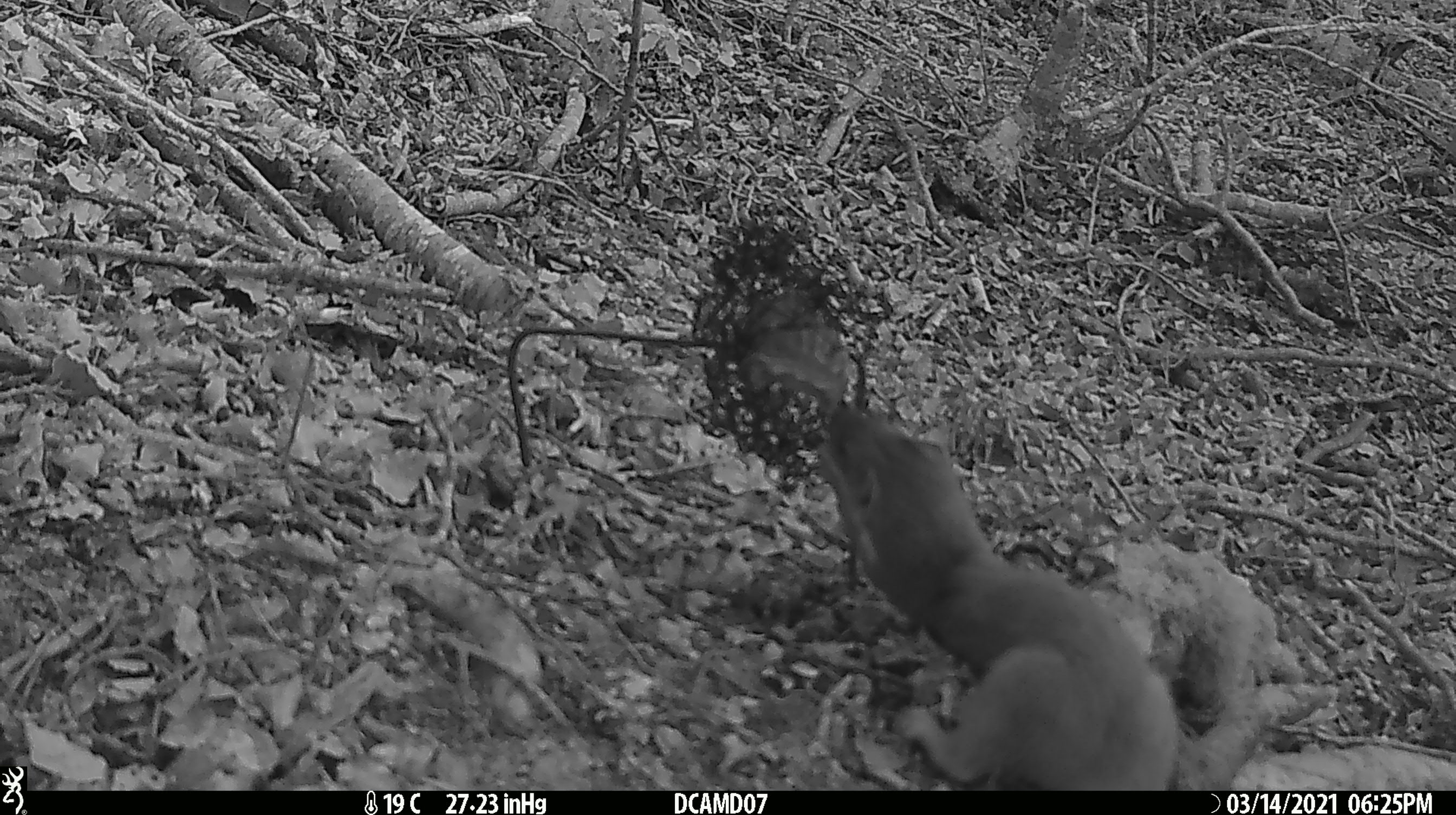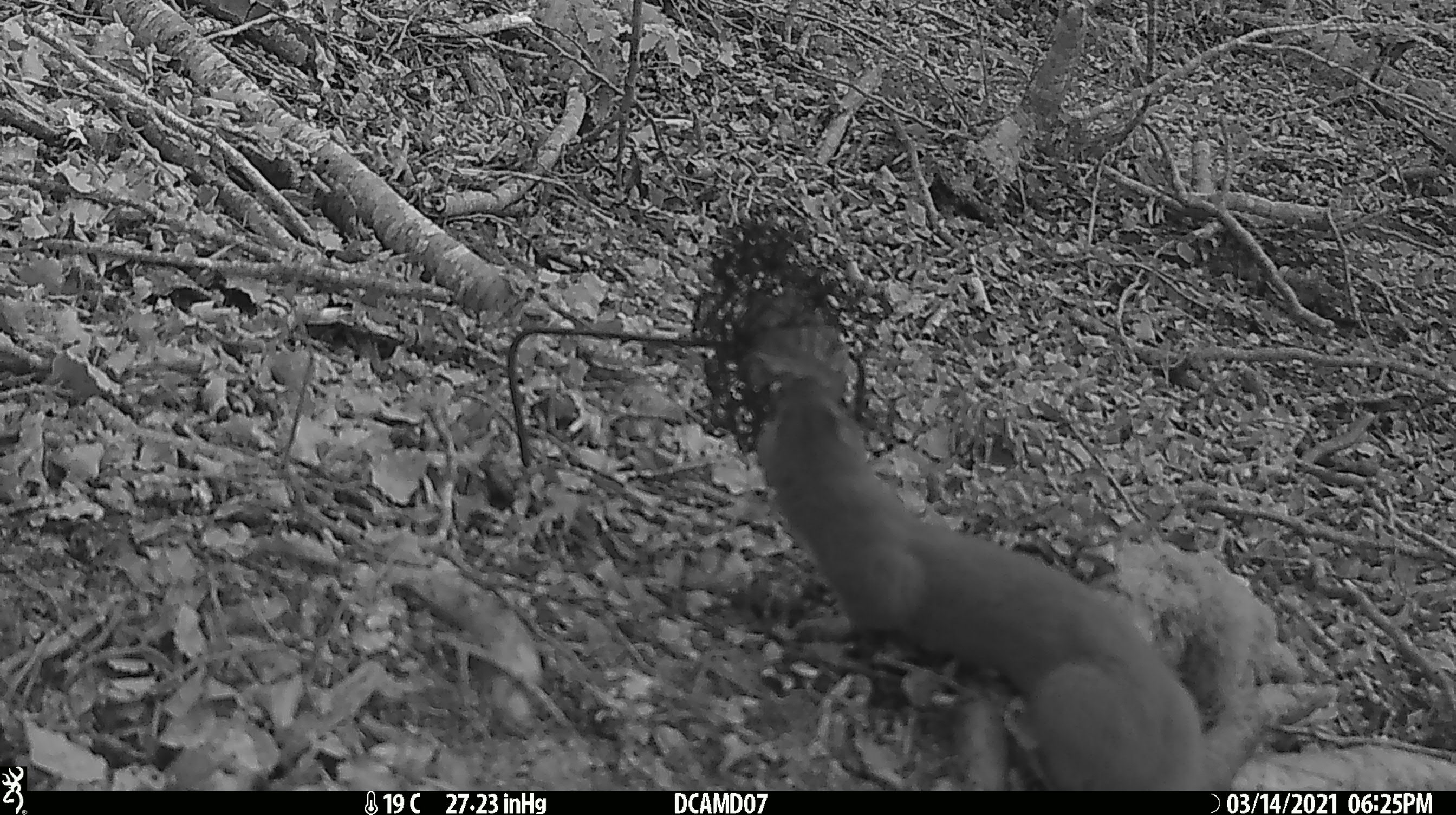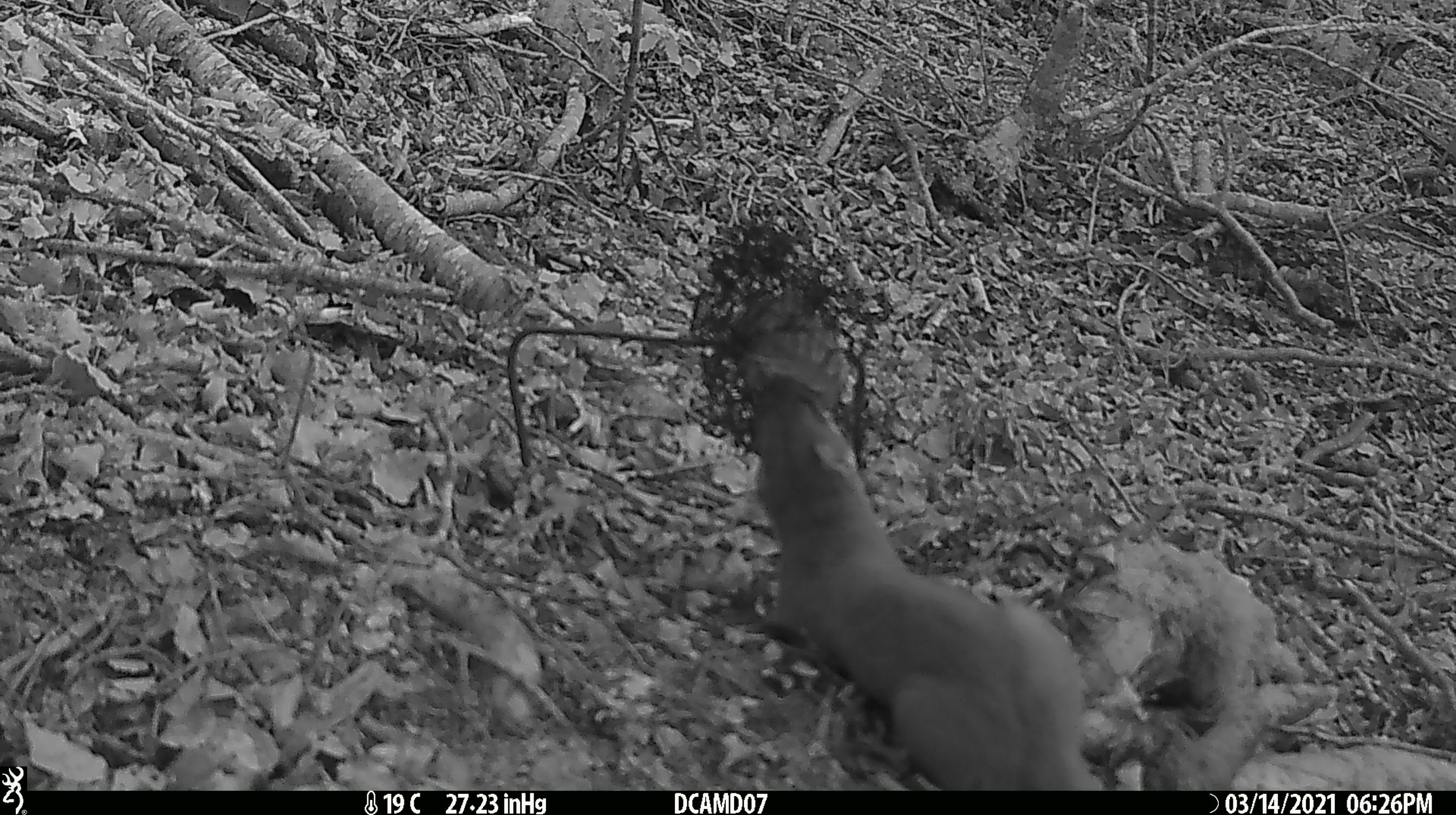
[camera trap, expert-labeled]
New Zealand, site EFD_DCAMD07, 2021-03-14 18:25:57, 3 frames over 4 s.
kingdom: Animalia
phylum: Chordata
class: Mammalia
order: Carnivora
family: Mustelidae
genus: Mustela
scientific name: Mustela erminea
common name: stoat